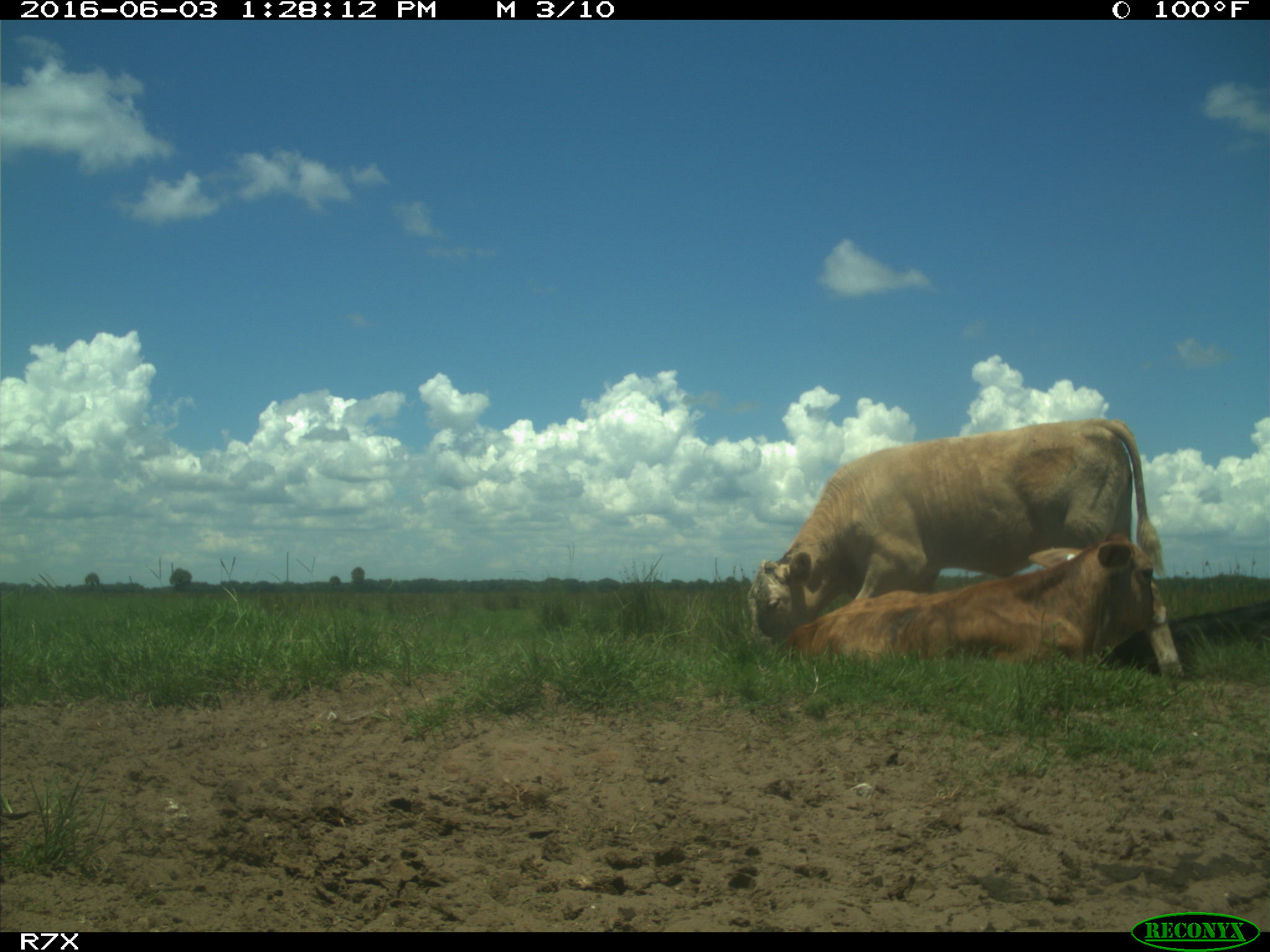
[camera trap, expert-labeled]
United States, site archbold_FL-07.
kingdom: Animalia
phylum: Chordata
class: Mammalia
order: Artiodactyla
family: Bovidae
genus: Bos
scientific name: Bos taurus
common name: domestic cow